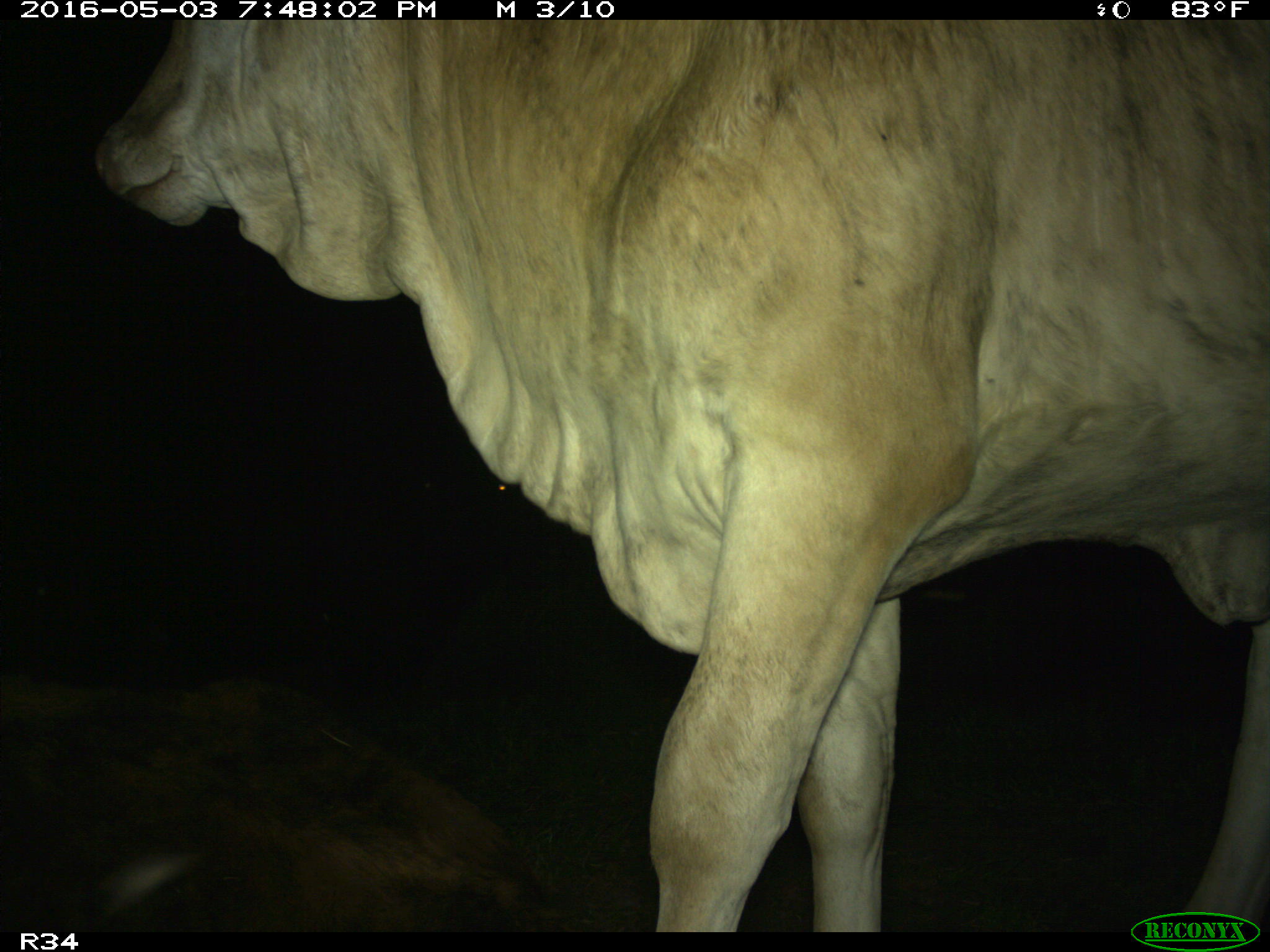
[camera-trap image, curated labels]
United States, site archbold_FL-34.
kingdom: Animalia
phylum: Chordata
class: Mammalia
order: Artiodactyla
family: Bovidae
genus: Bos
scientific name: Bos taurus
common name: domestic cow